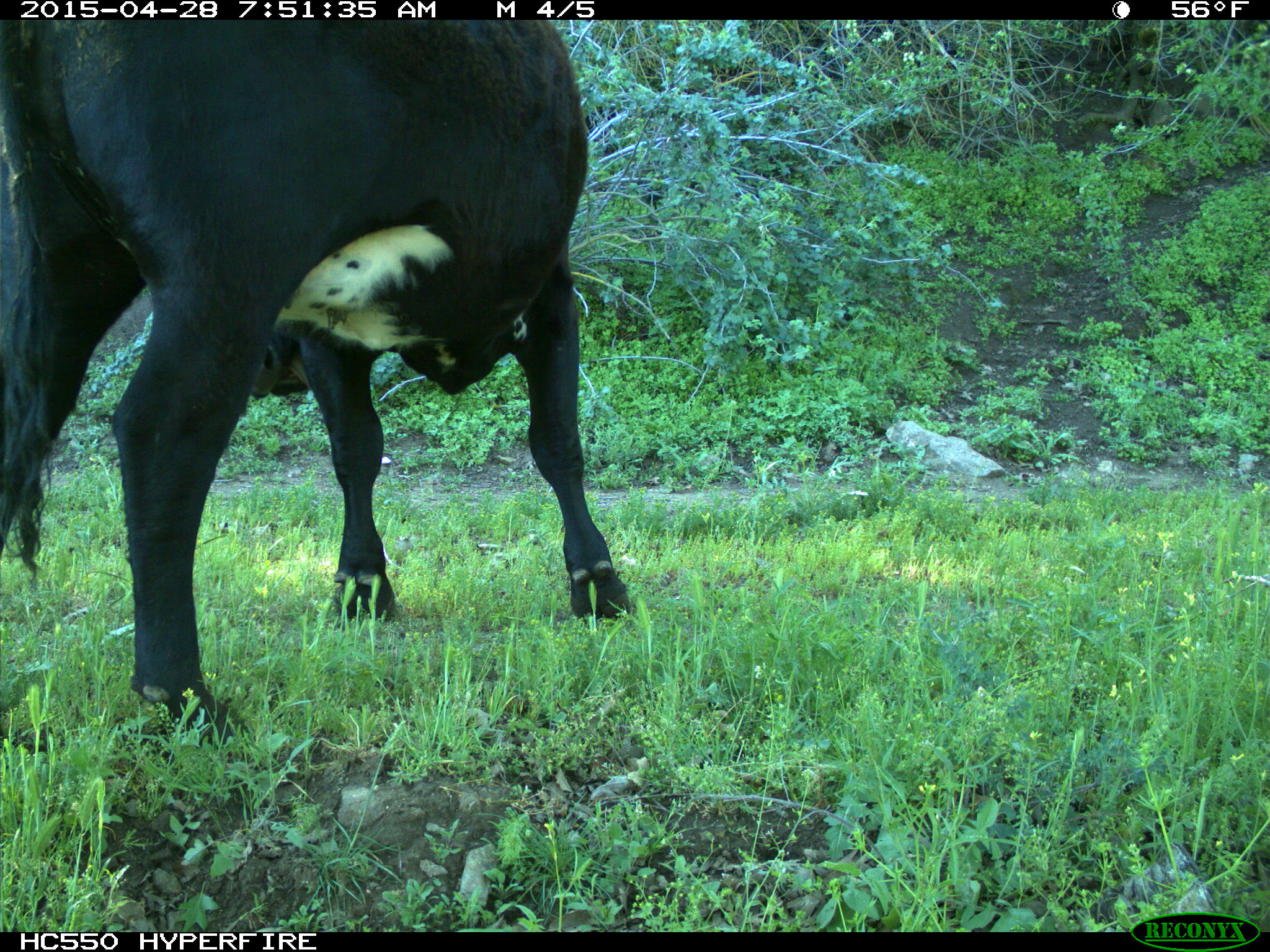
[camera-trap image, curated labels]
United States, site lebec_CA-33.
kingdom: Animalia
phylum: Chordata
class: Mammalia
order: Artiodactyla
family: Bovidae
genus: Bos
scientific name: Bos taurus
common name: domestic cow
Bos taurus (domestic cow).